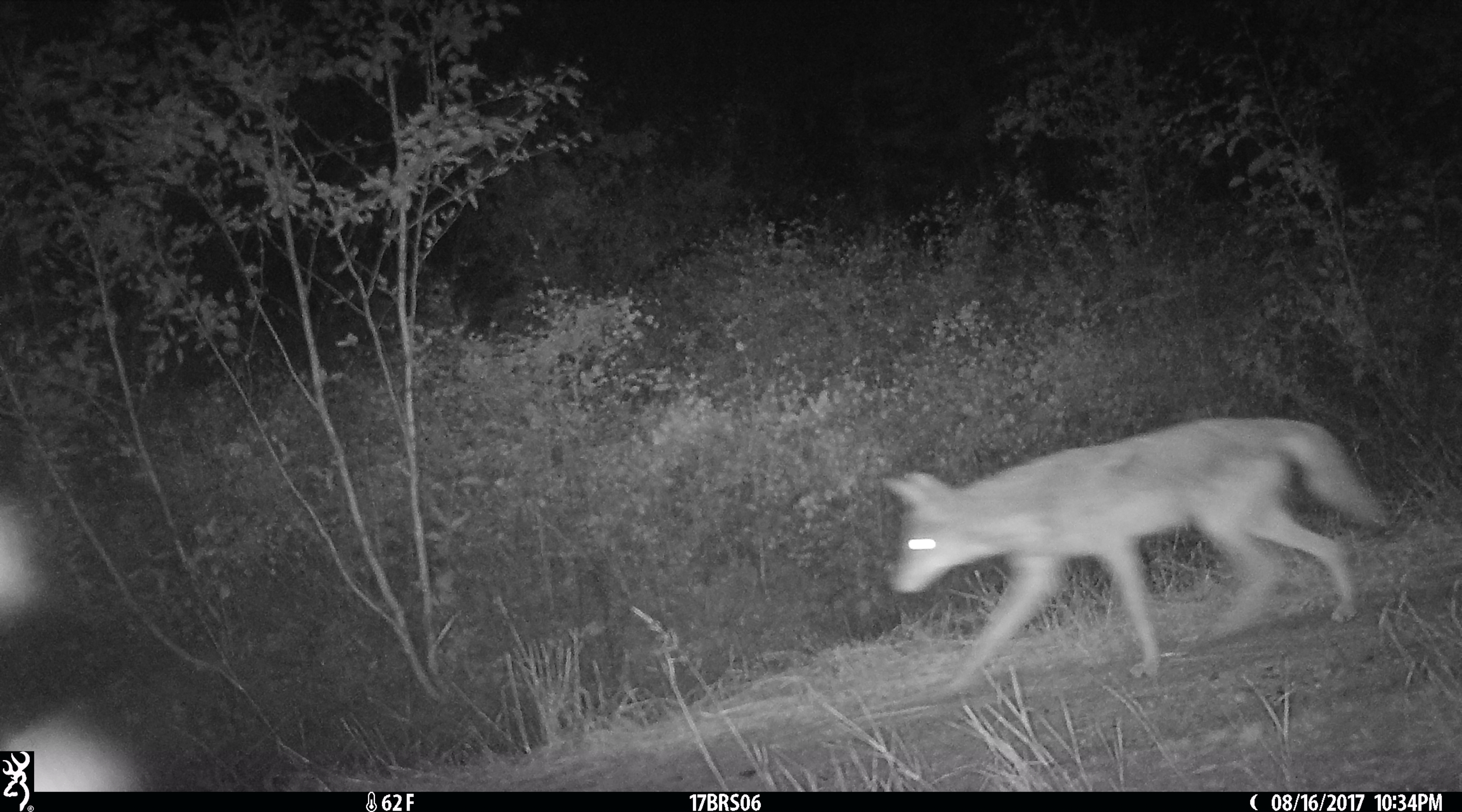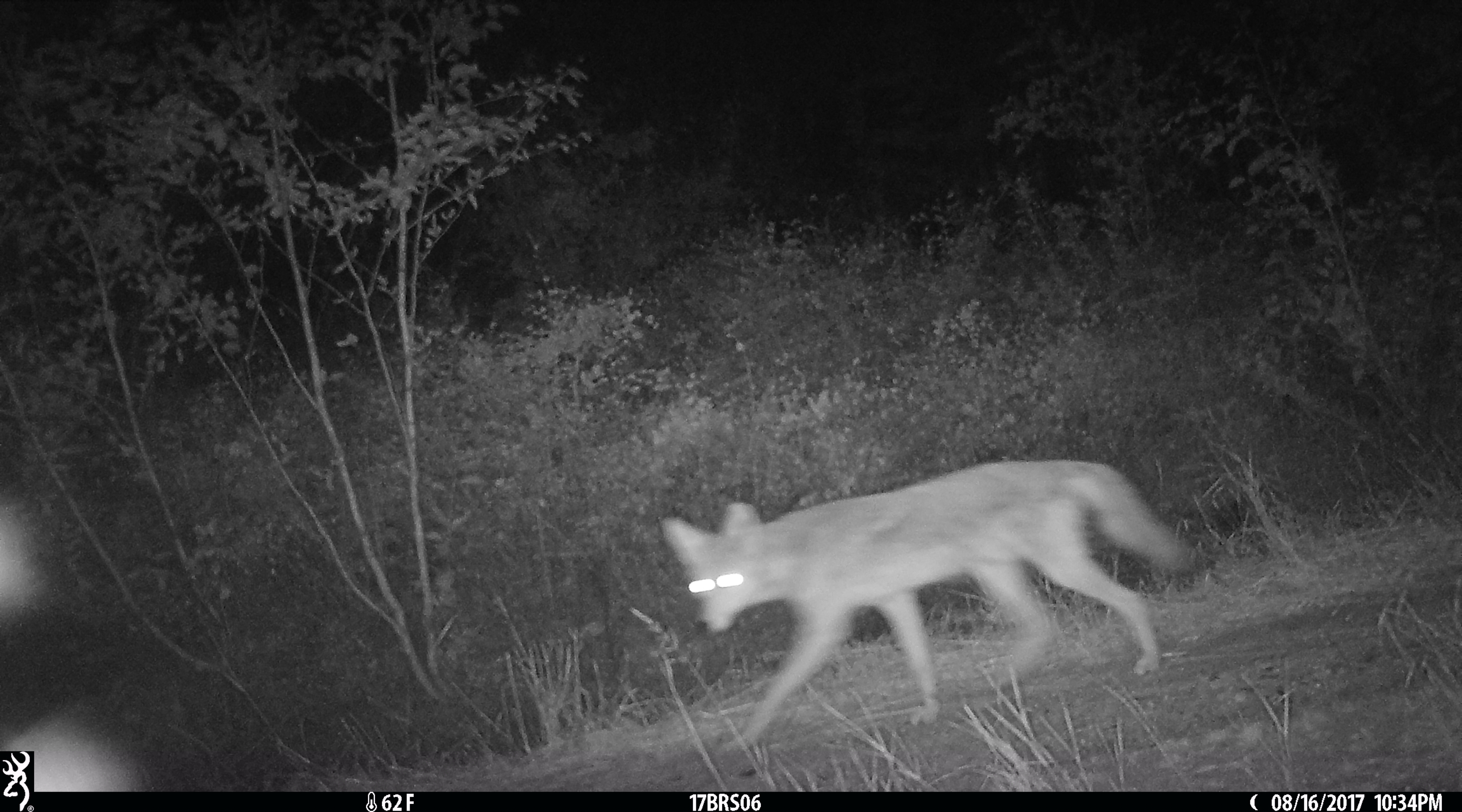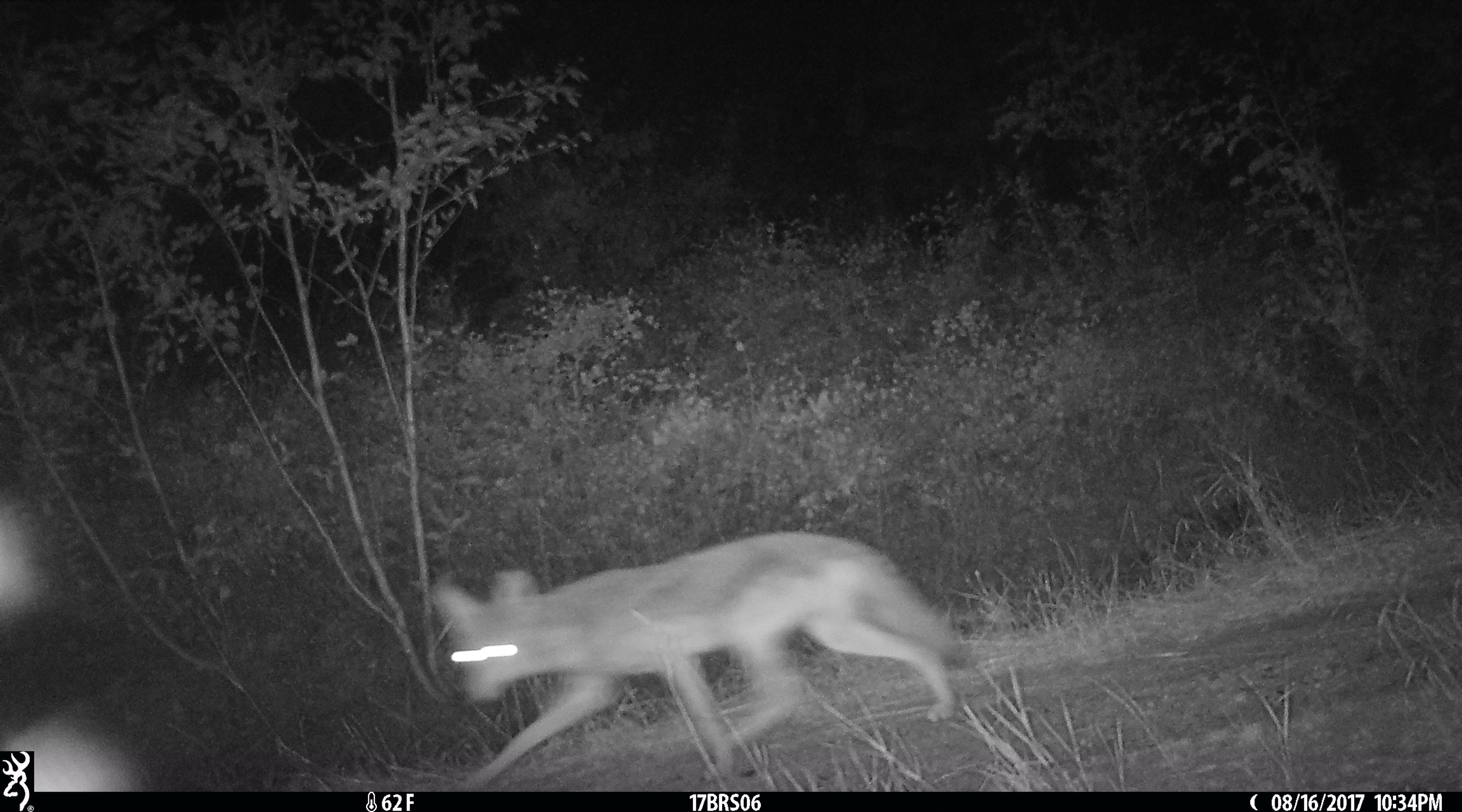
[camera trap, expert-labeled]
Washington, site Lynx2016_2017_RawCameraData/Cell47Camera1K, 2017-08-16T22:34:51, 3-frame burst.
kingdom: Animalia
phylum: Chordata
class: Mammalia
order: Carnivora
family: Canidae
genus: Canis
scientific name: Canis latrans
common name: coyote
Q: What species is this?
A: Canis latrans (coyote).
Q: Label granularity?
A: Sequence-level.